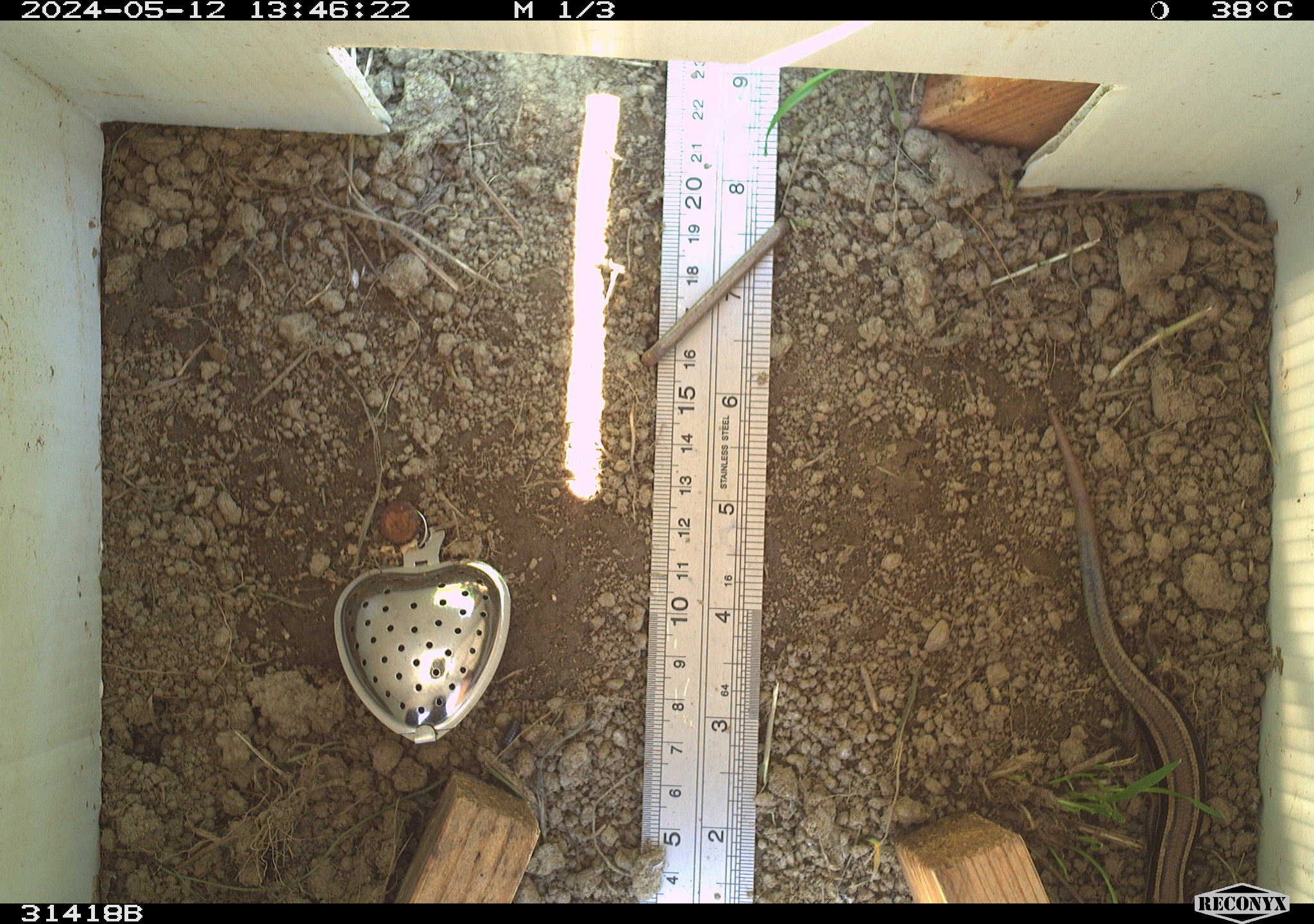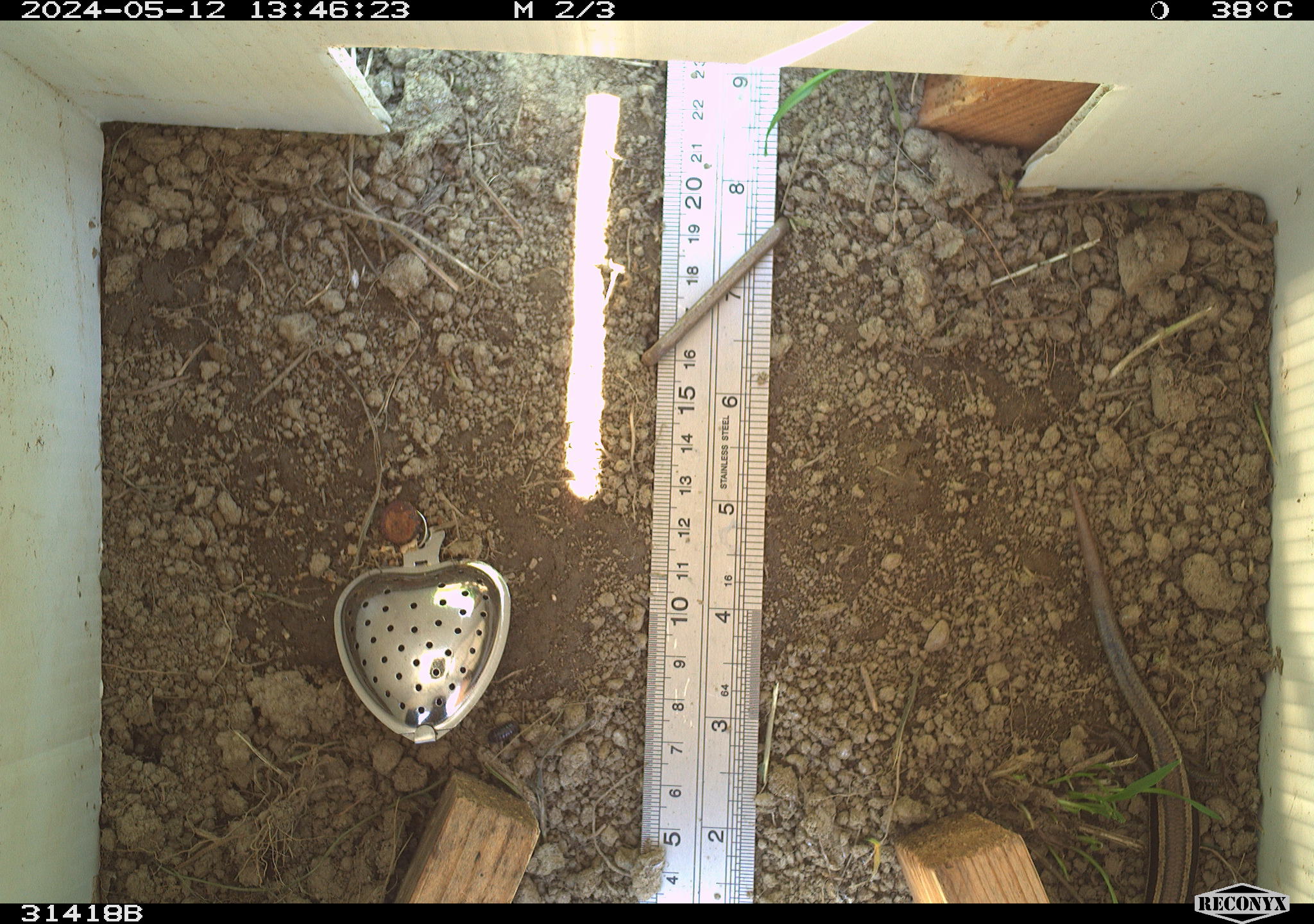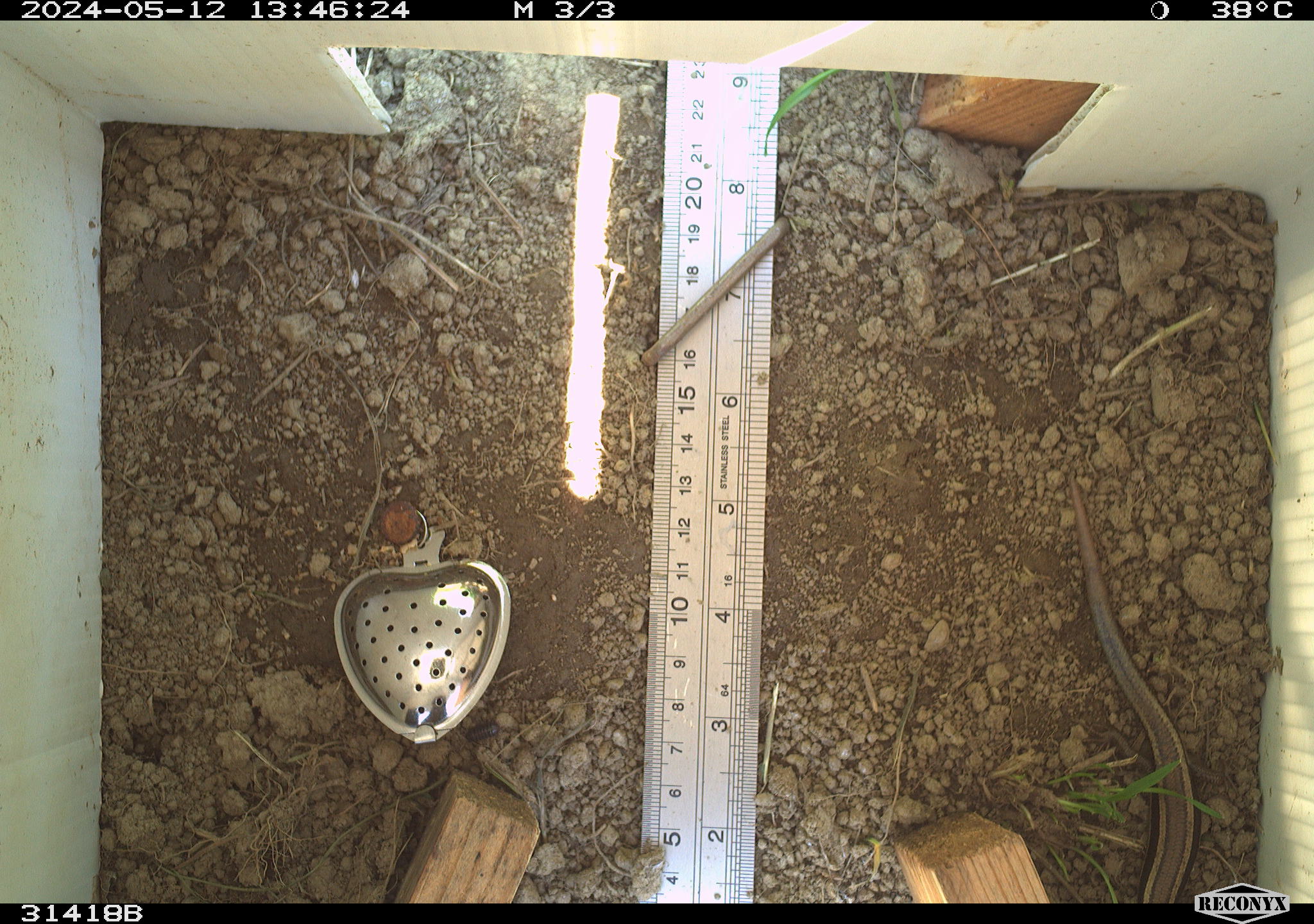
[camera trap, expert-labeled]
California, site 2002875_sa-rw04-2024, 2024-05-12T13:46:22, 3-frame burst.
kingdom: Animalia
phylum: Chordata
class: Reptilia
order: Squamata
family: Scincidae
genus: Plestiodon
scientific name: Plestiodon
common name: blue-tailed skinks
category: plestiodon species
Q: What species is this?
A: Plestiodon species (blue-tailed skinks) (Plestiodon).